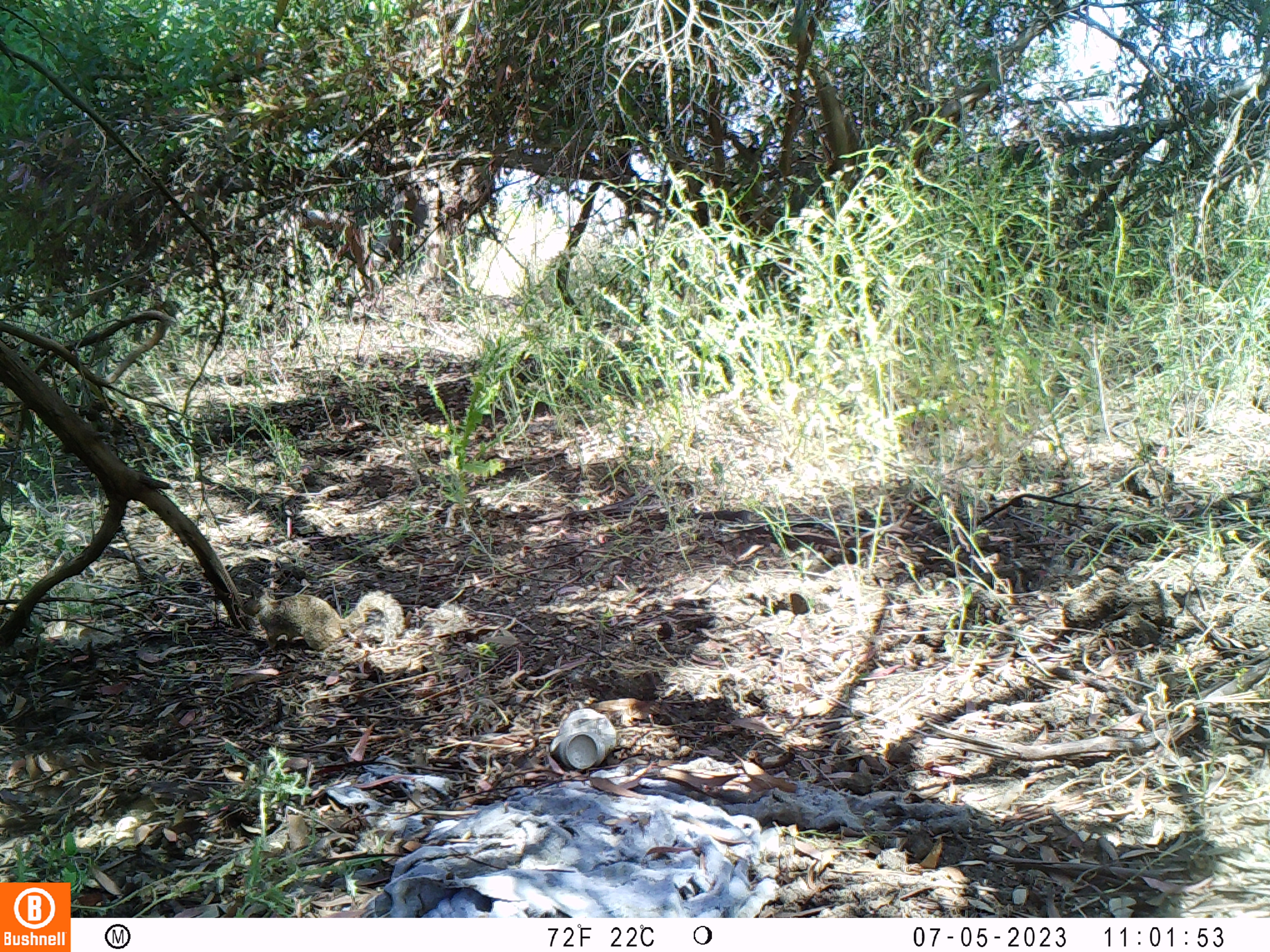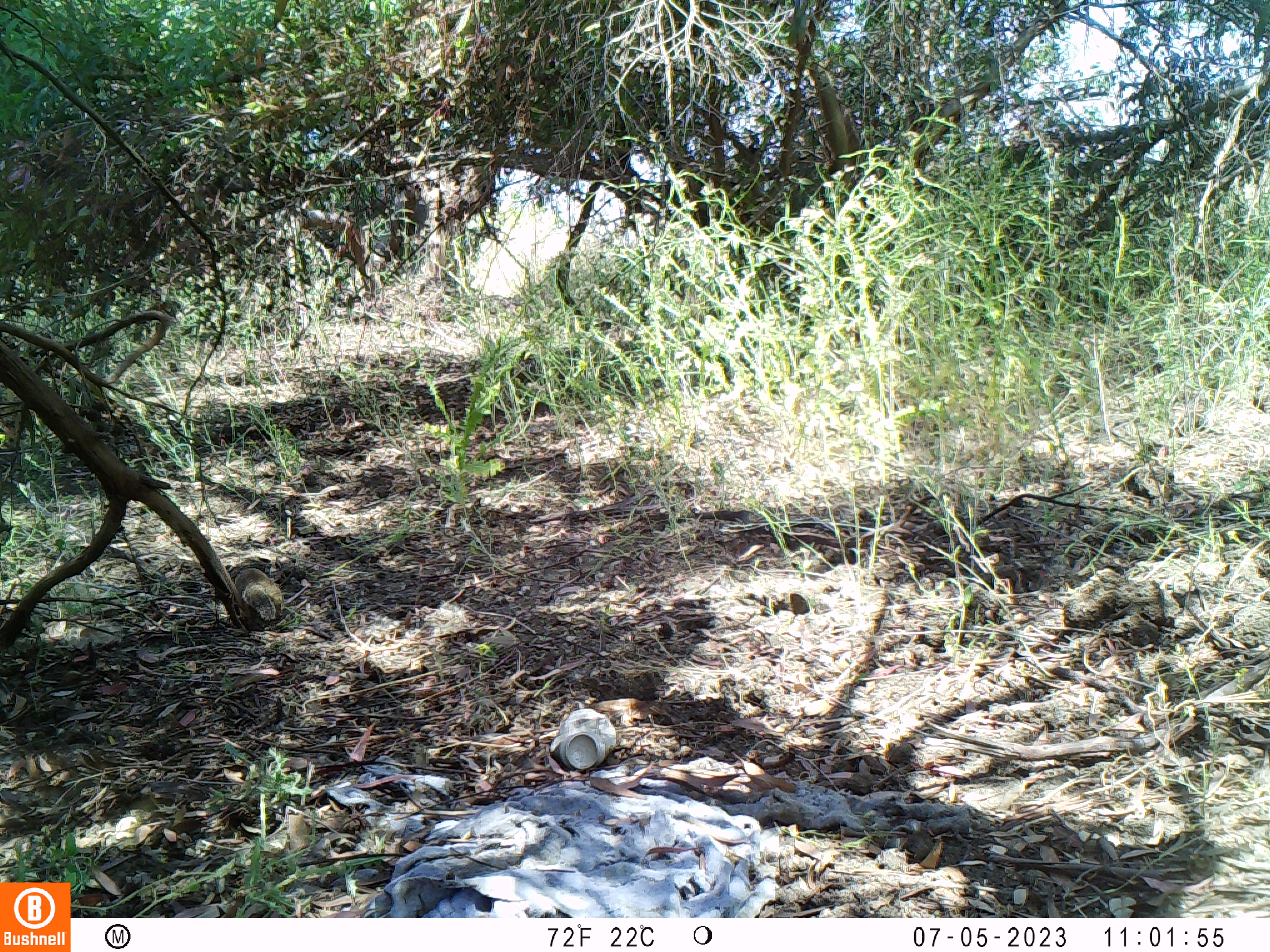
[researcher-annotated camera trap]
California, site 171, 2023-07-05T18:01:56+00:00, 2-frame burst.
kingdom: Animalia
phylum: Chordata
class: Mammalia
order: Rodentia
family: Sciuridae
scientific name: Sciuridae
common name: squirrel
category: unknown squirrel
Unknown squirrel (squirrel) (Sciuridae).